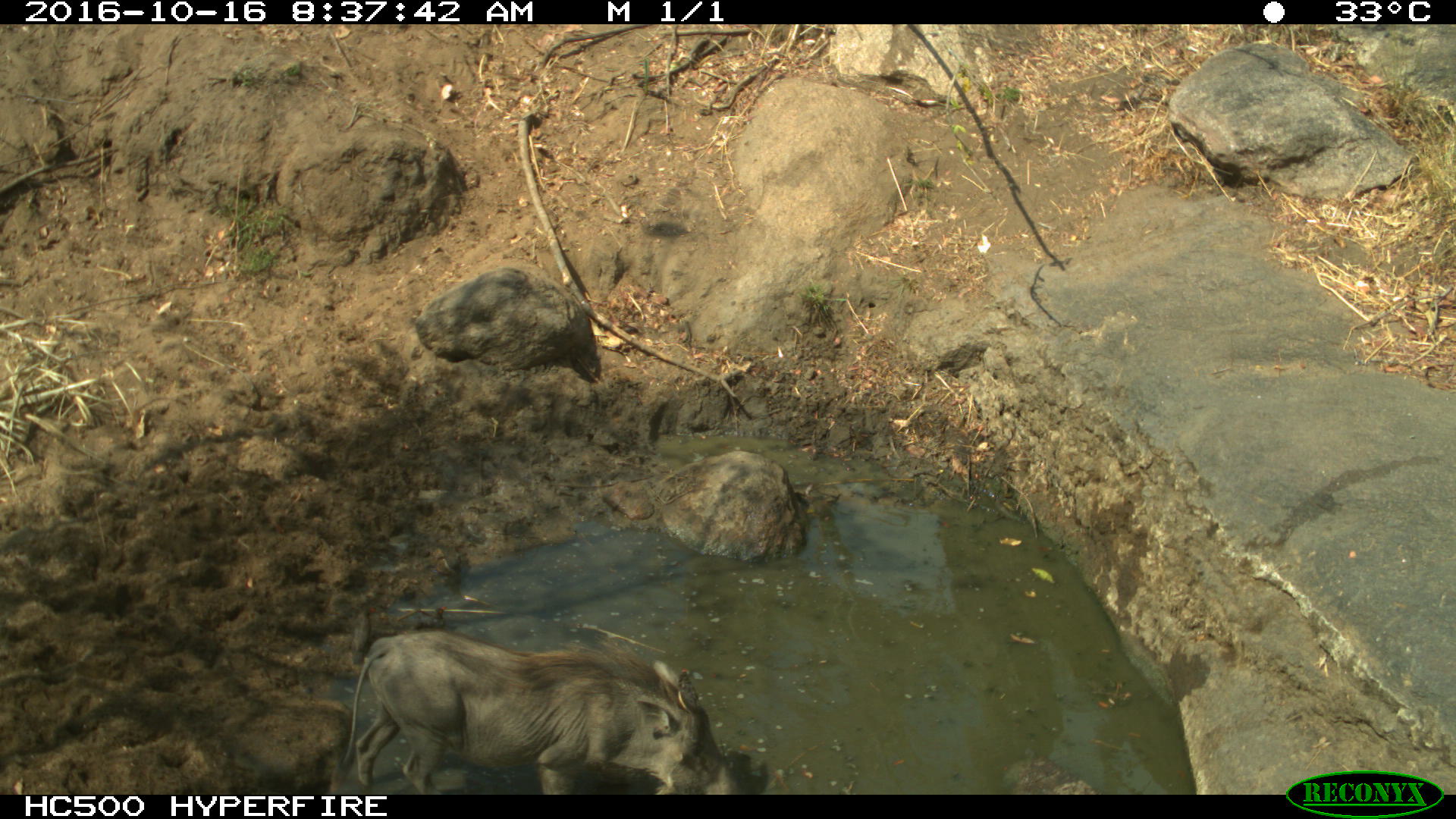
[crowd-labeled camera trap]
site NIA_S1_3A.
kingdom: Animalia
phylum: Chordata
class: Mammalia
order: Artiodactyla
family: Suidae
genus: Phacochoerus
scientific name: Phacochoerus africanus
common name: warthog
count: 1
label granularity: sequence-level